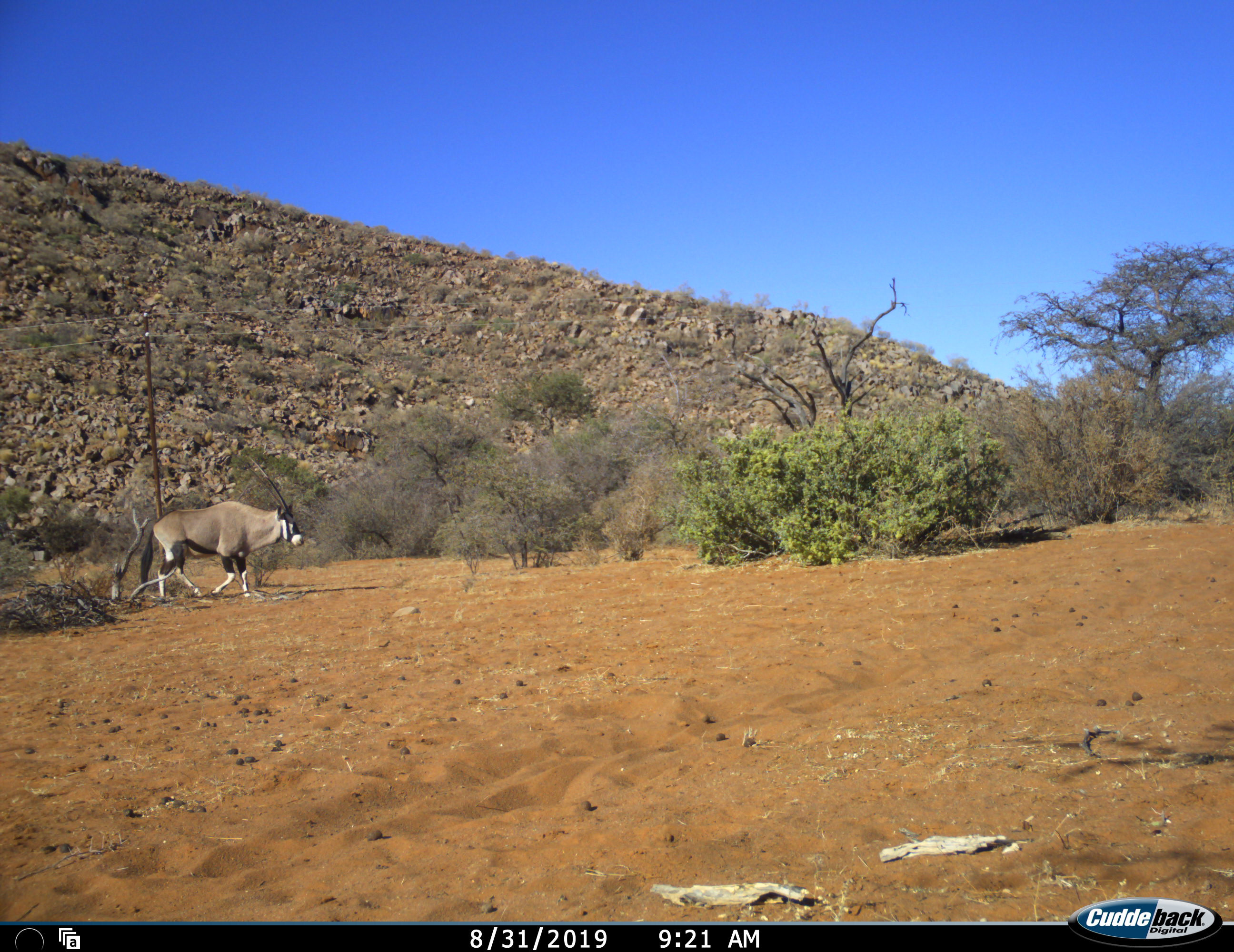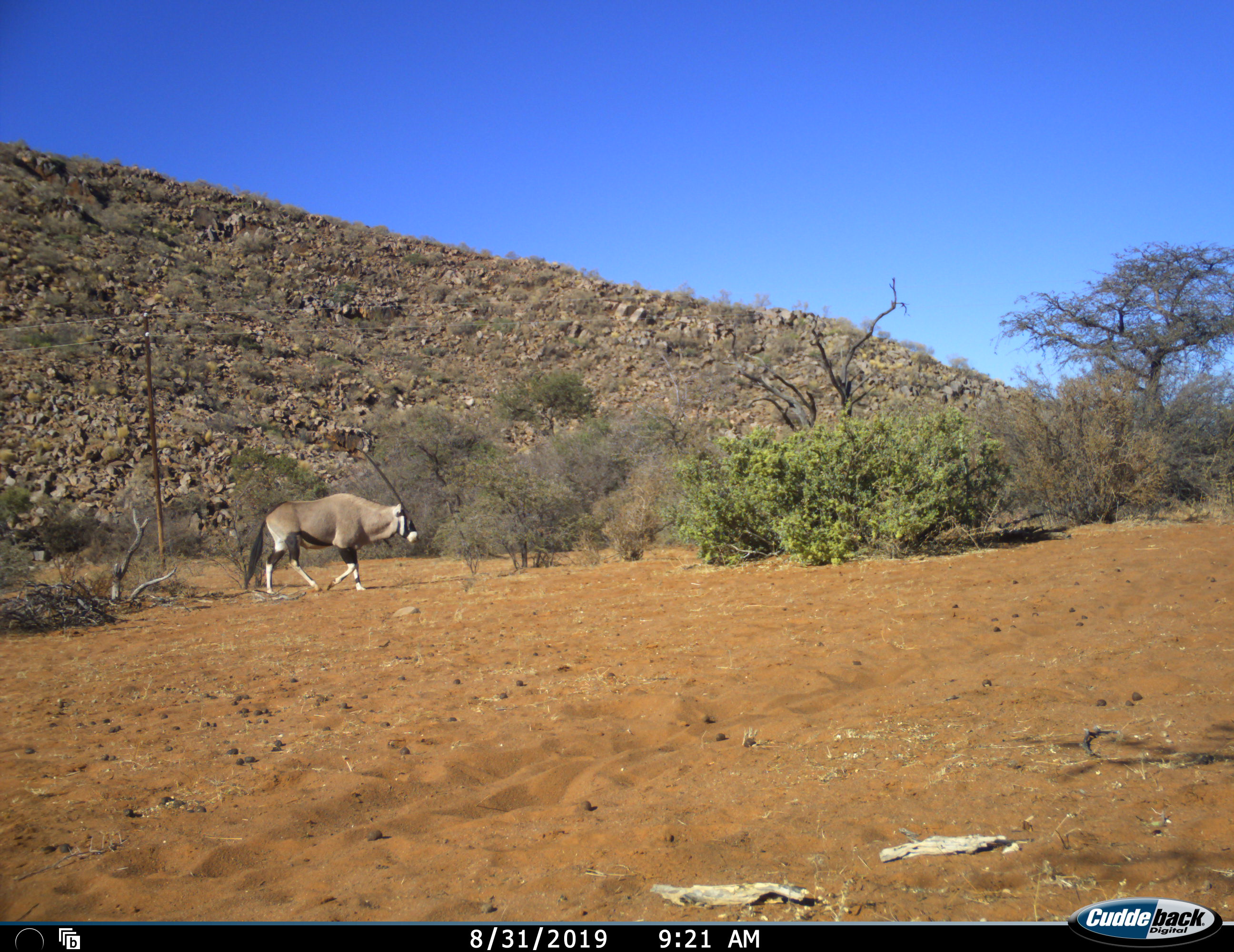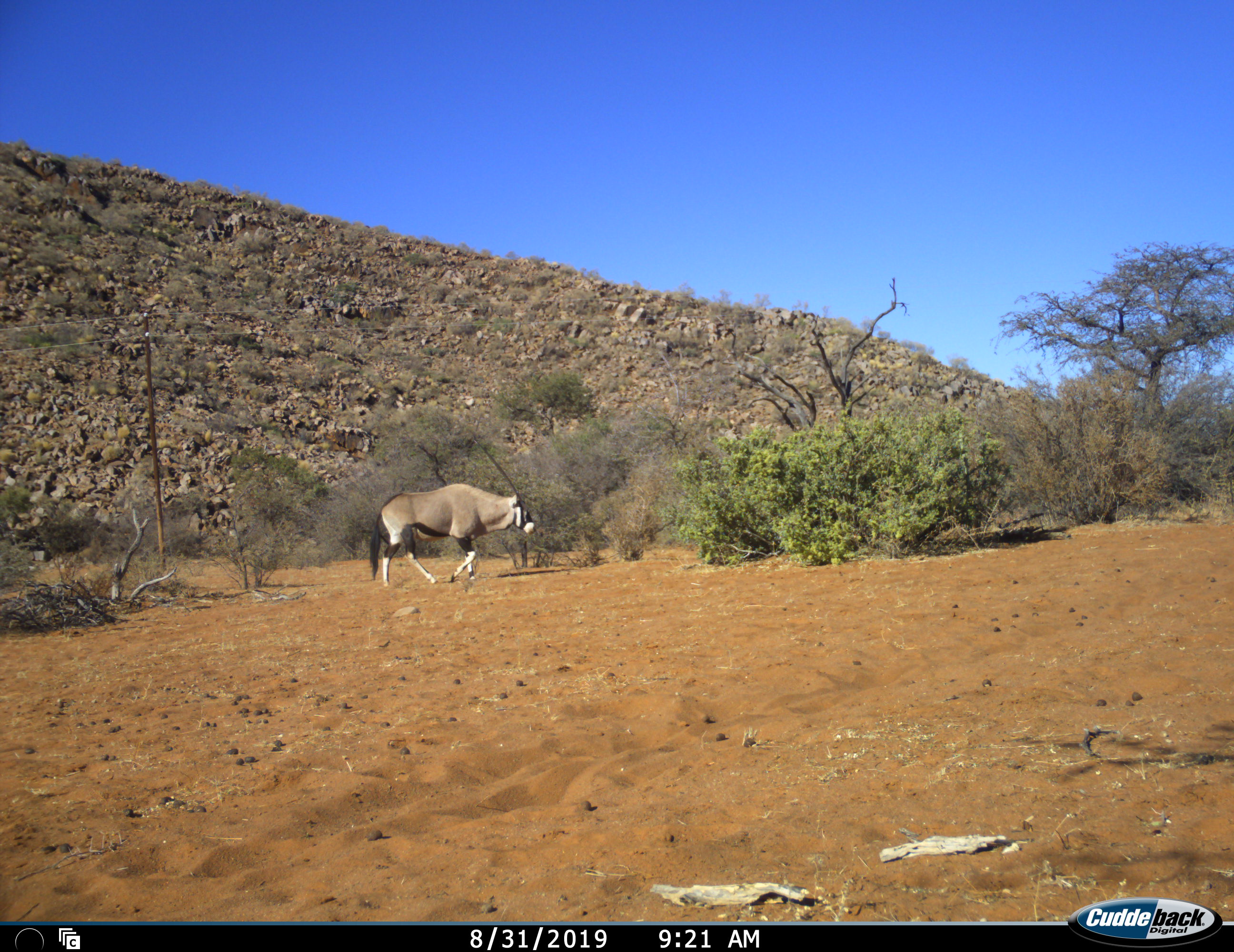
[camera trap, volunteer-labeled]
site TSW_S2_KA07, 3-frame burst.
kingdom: Animalia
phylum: Chordata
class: Mammalia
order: Artiodactyla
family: Bovidae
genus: Oryx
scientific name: Oryx gazella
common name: gemsbok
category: oryx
Oryx (gemsbok) (Oryx gazella), count 1. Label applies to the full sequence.